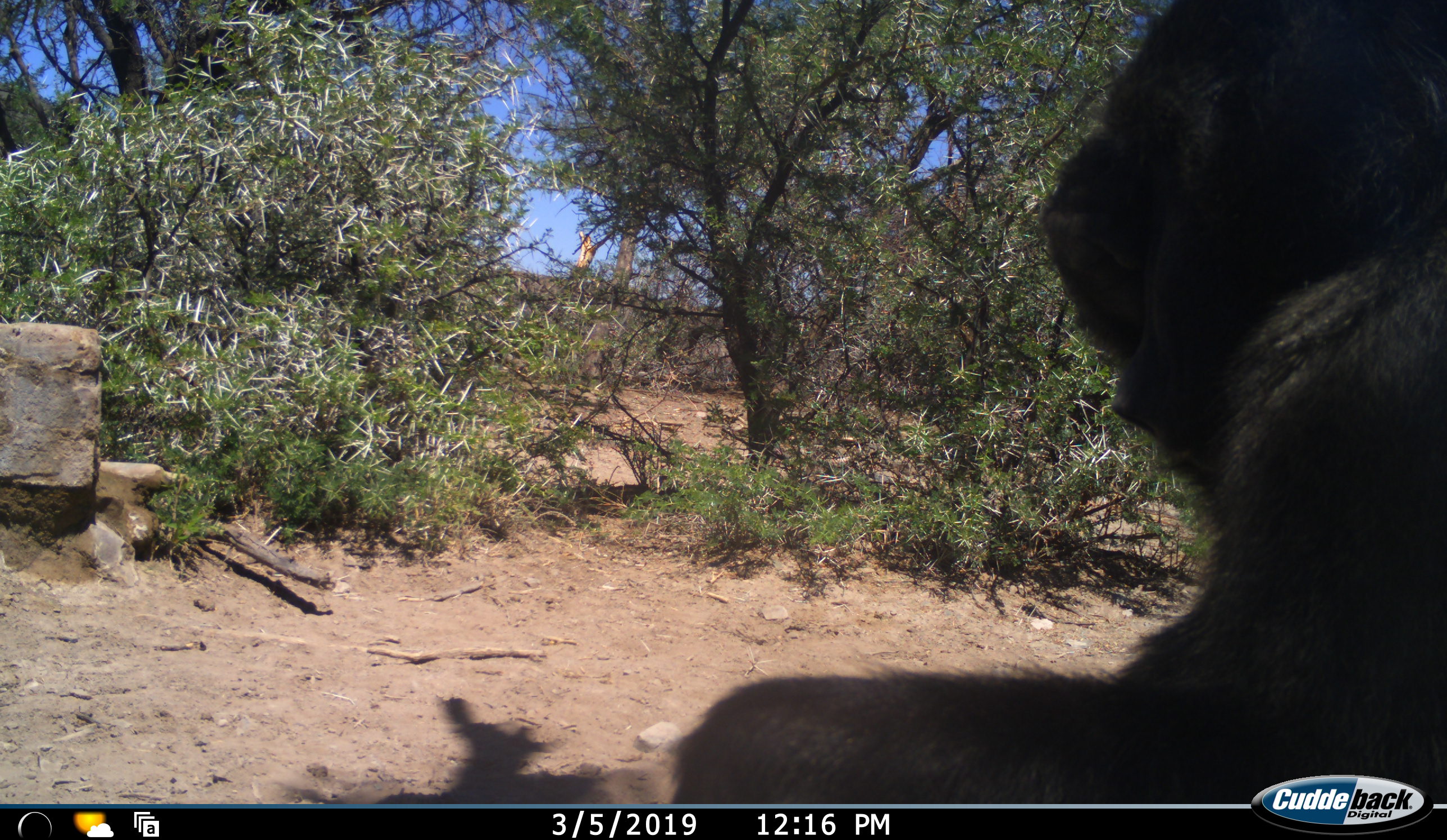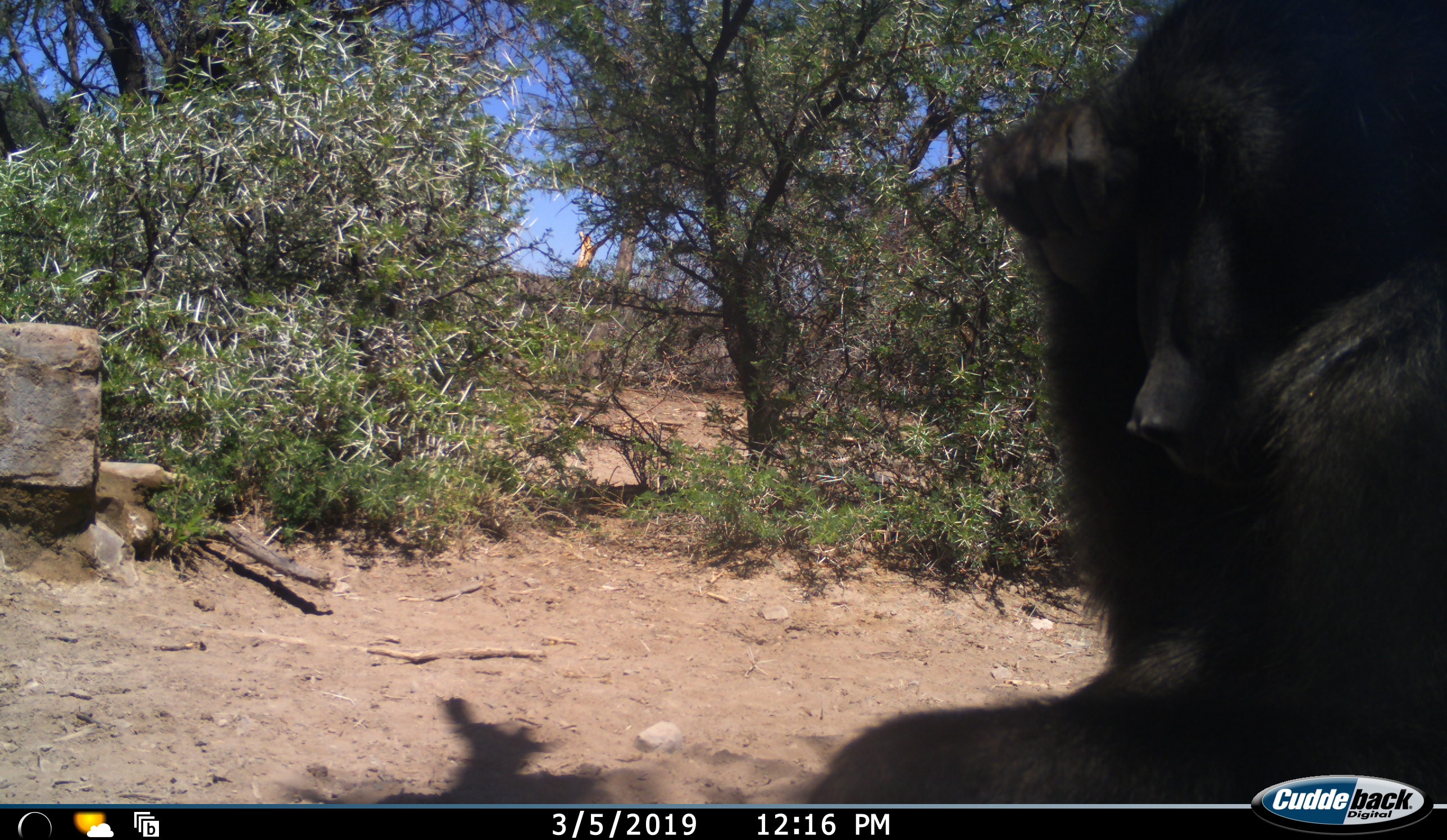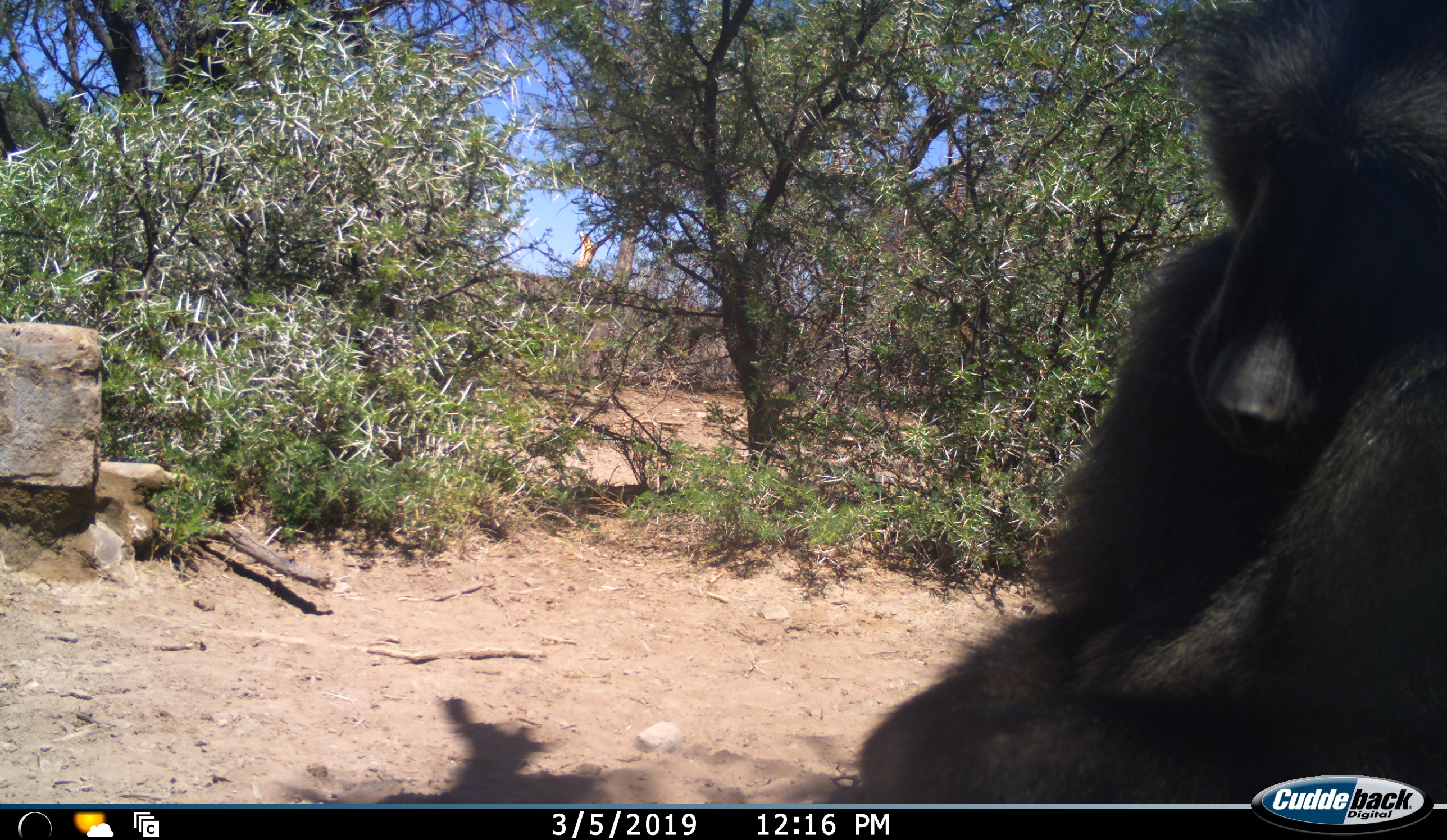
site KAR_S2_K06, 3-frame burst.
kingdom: Animalia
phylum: Chordata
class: Mammalia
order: Primates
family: Cercopithecidae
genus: Papio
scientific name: Papio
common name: baboon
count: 1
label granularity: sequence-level